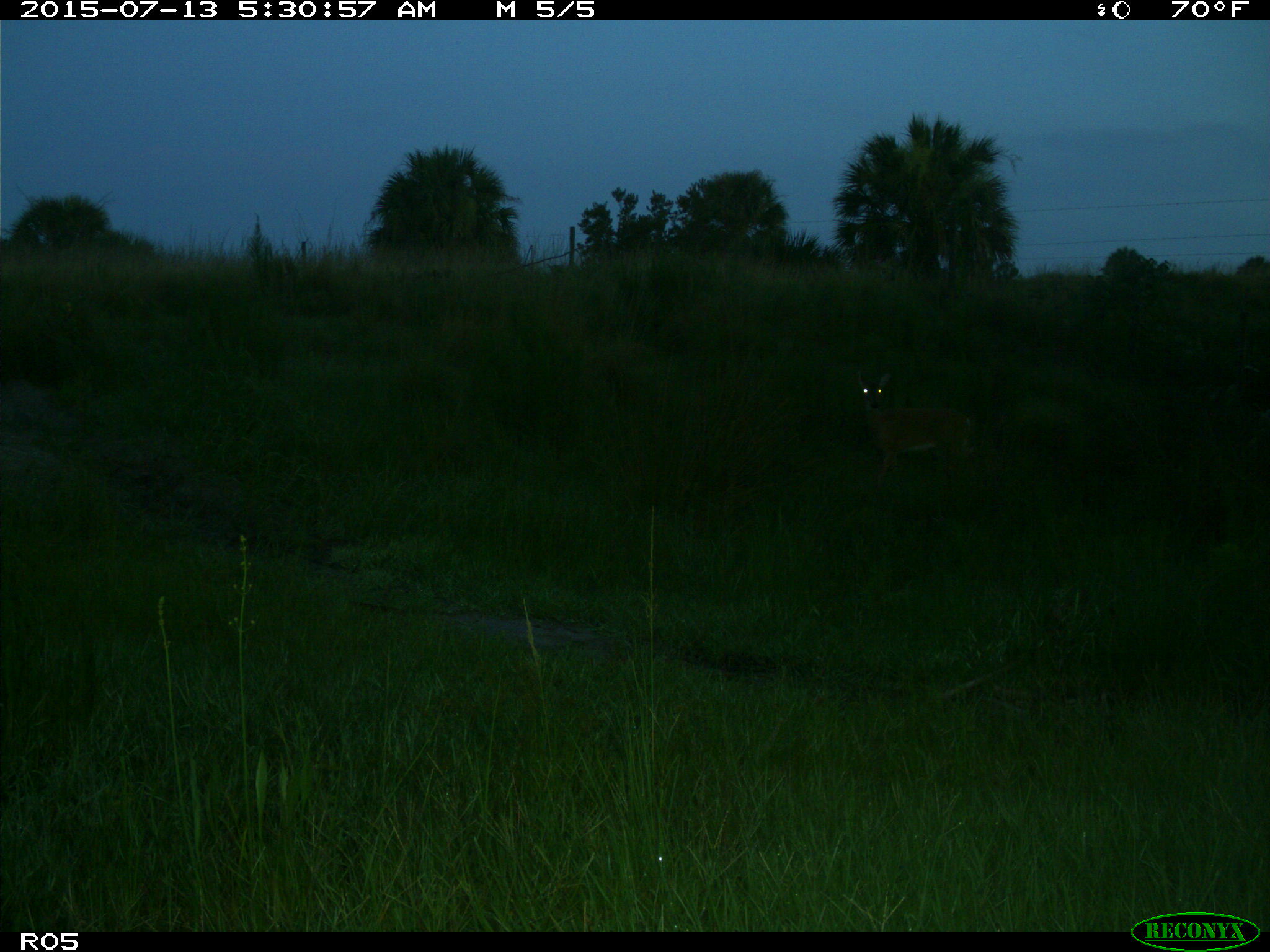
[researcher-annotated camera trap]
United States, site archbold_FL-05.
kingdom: Animalia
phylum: Chordata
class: Mammalia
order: Artiodactyla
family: Cervidae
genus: Odocoileus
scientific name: Odocoileus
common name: deer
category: unidentified deer